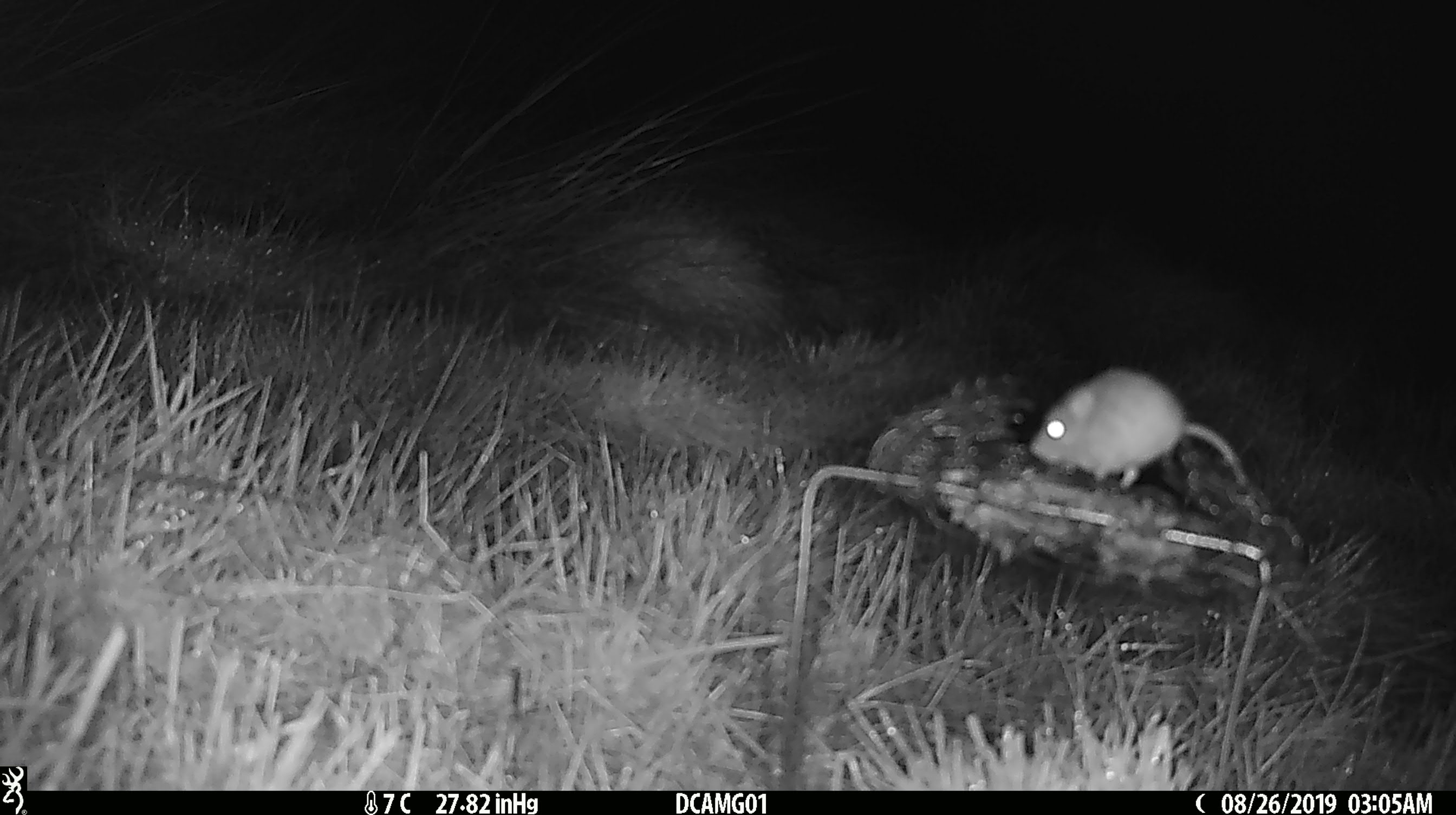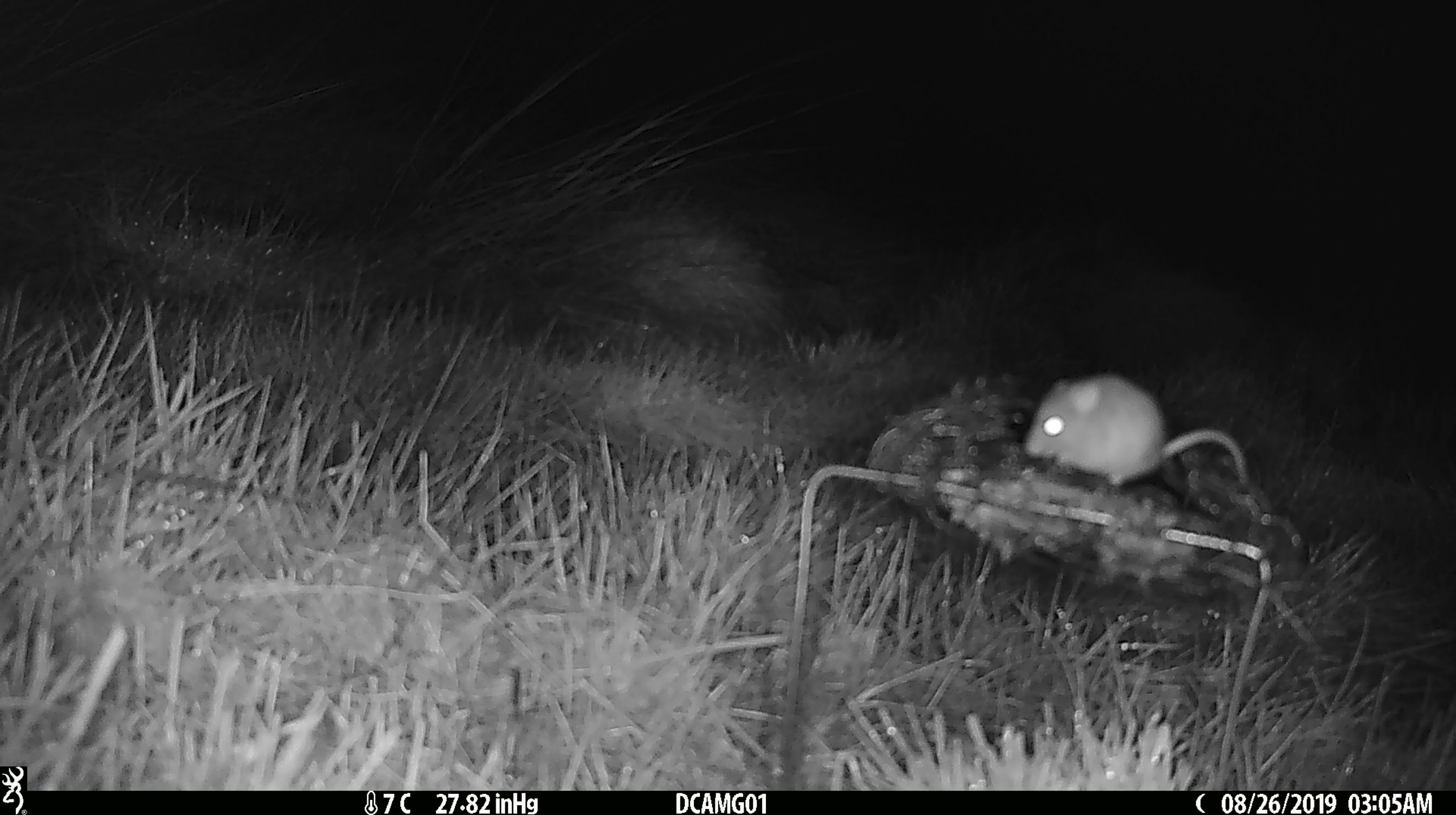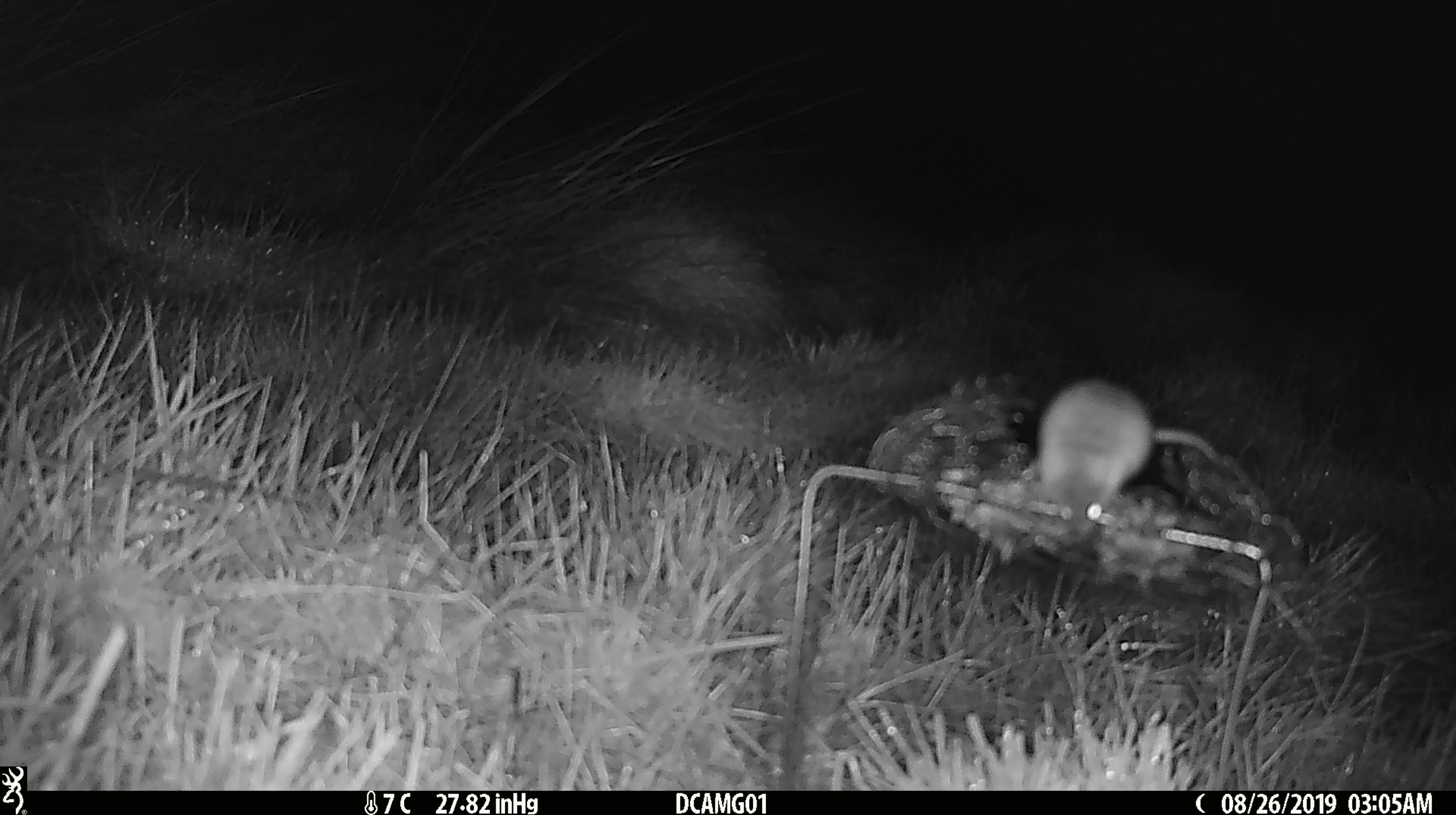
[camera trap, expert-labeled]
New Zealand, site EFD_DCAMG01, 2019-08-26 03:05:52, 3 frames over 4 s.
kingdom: Animalia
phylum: Chordata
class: Mammalia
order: Rodentia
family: Muridae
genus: Mus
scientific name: Mus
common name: mouse